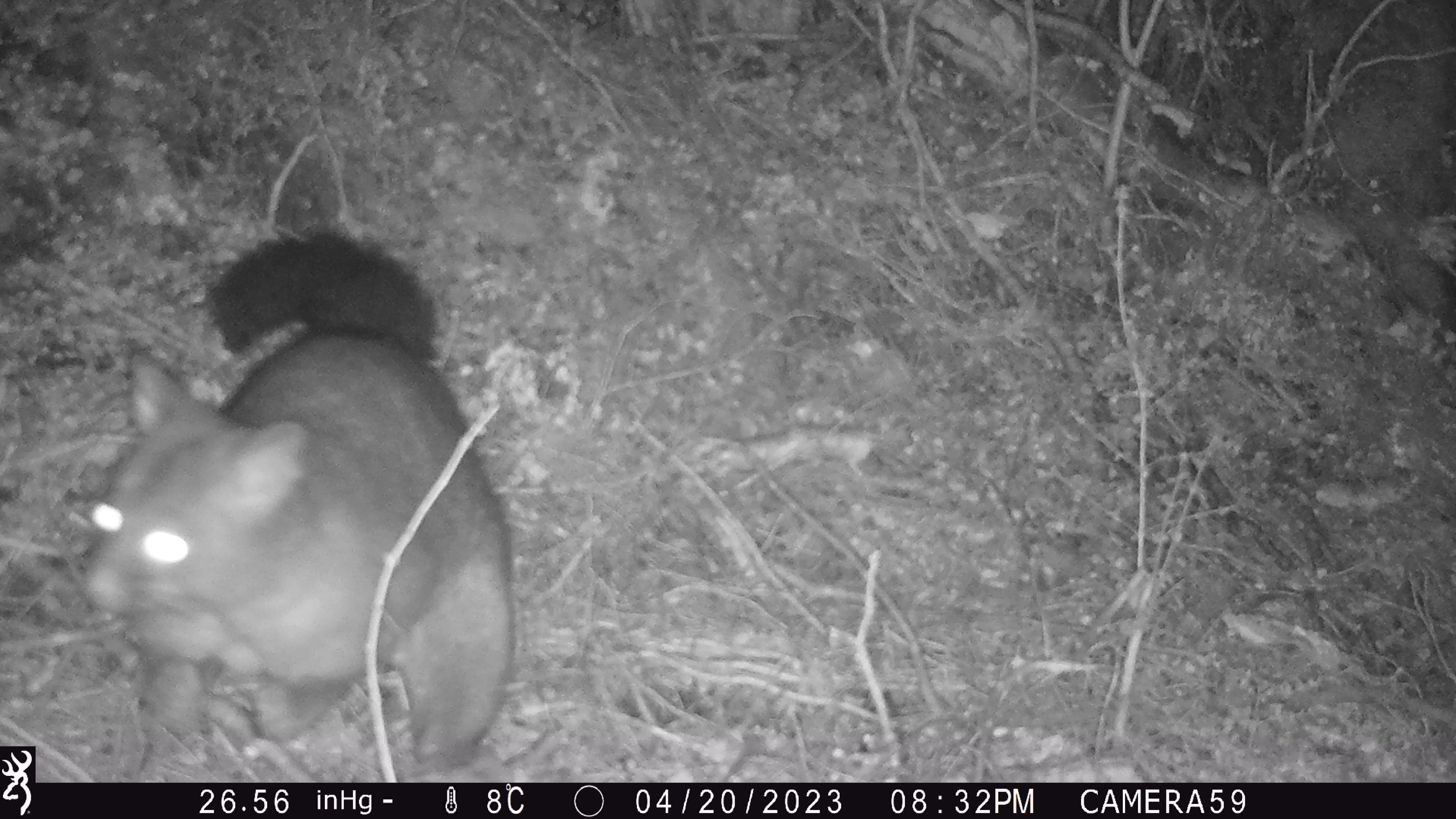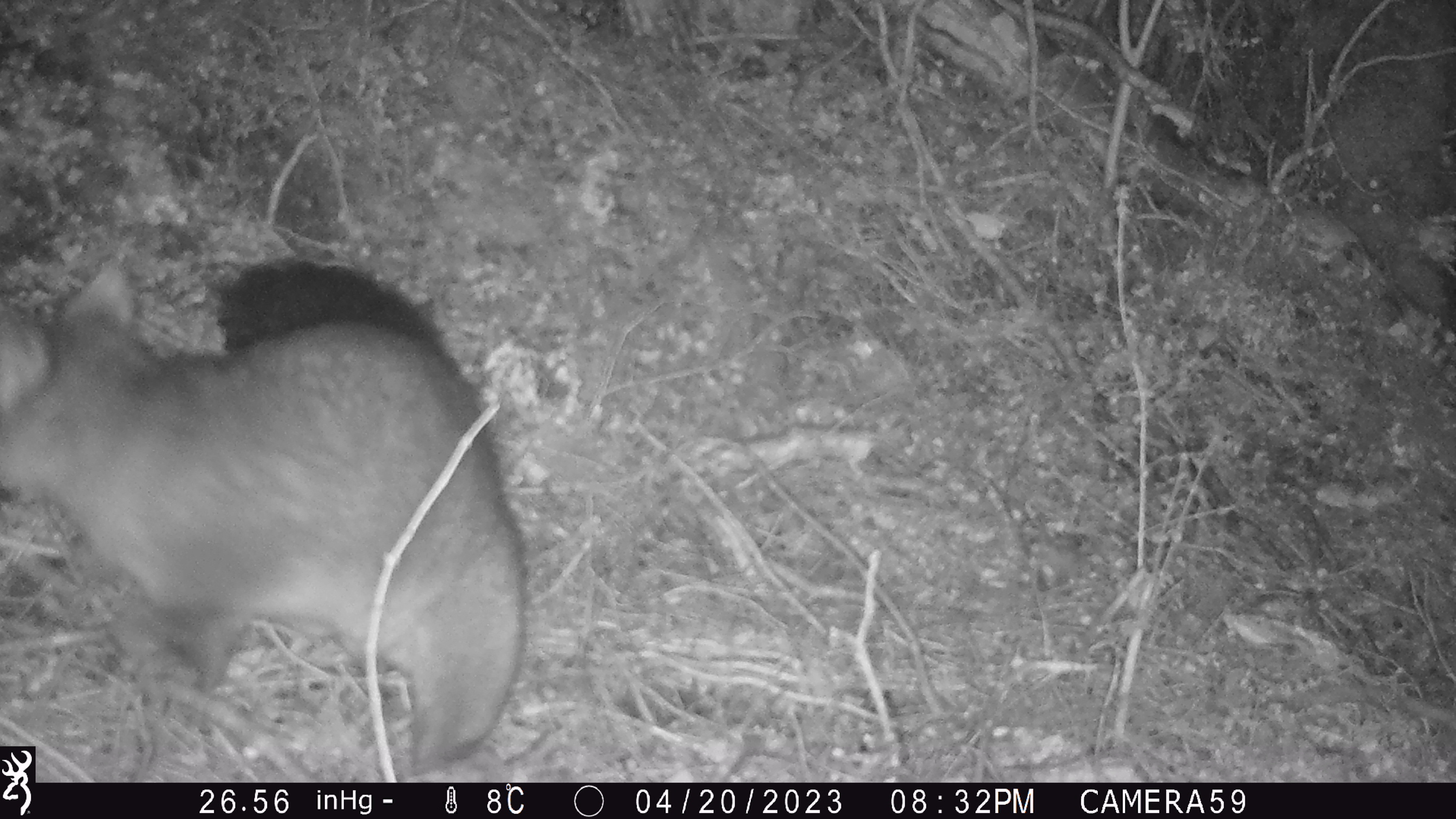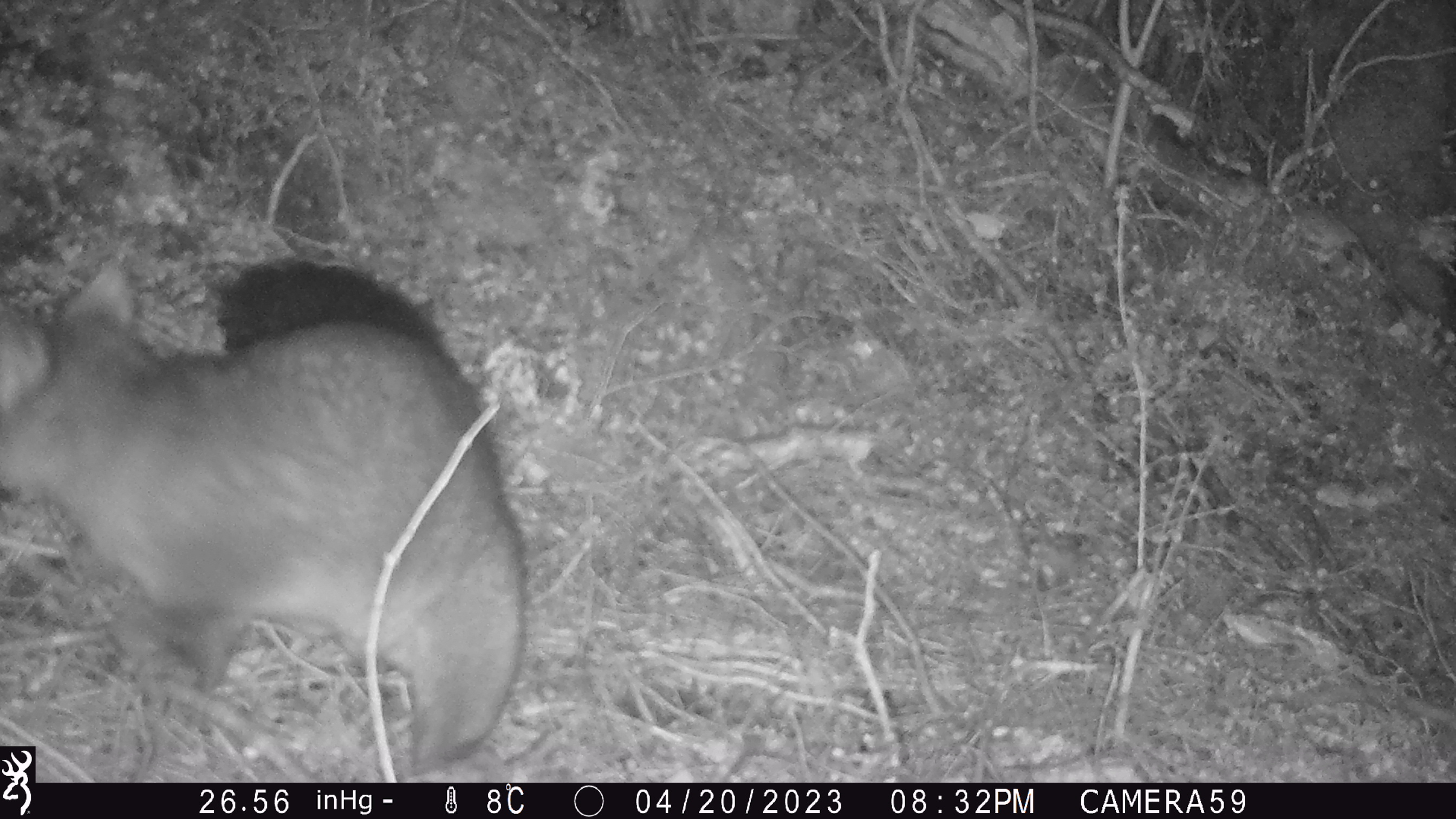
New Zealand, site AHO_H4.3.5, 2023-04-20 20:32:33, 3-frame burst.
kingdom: Animalia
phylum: Chordata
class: Mammalia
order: Carnivora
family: Mustelidae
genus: Mustela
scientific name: Mustela erminea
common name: stoat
Stoat (Mustela erminea).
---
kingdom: Animalia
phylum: Chordata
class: Mammalia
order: Diprotodontia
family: Phalangeridae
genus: Trichosurus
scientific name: Trichosurus vulpecula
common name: common brushtail possum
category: possum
Possum (common brushtail possum) (Trichosurus vulpecula).